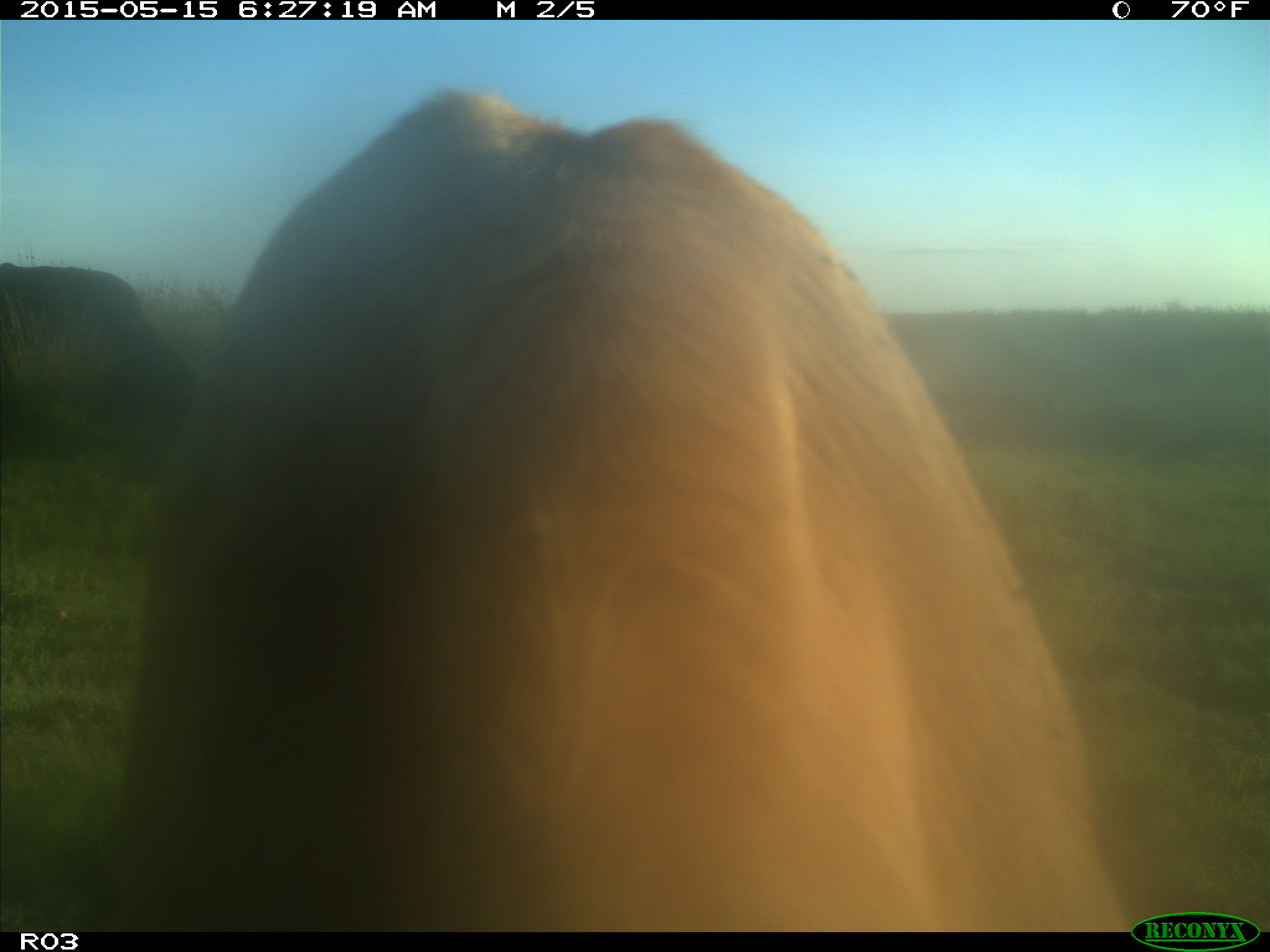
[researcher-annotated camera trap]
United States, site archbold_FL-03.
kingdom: Animalia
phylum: Chordata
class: Mammalia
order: Artiodactyla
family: Bovidae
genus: Bos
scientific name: Bos taurus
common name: domestic cow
Bos taurus (domestic cow).